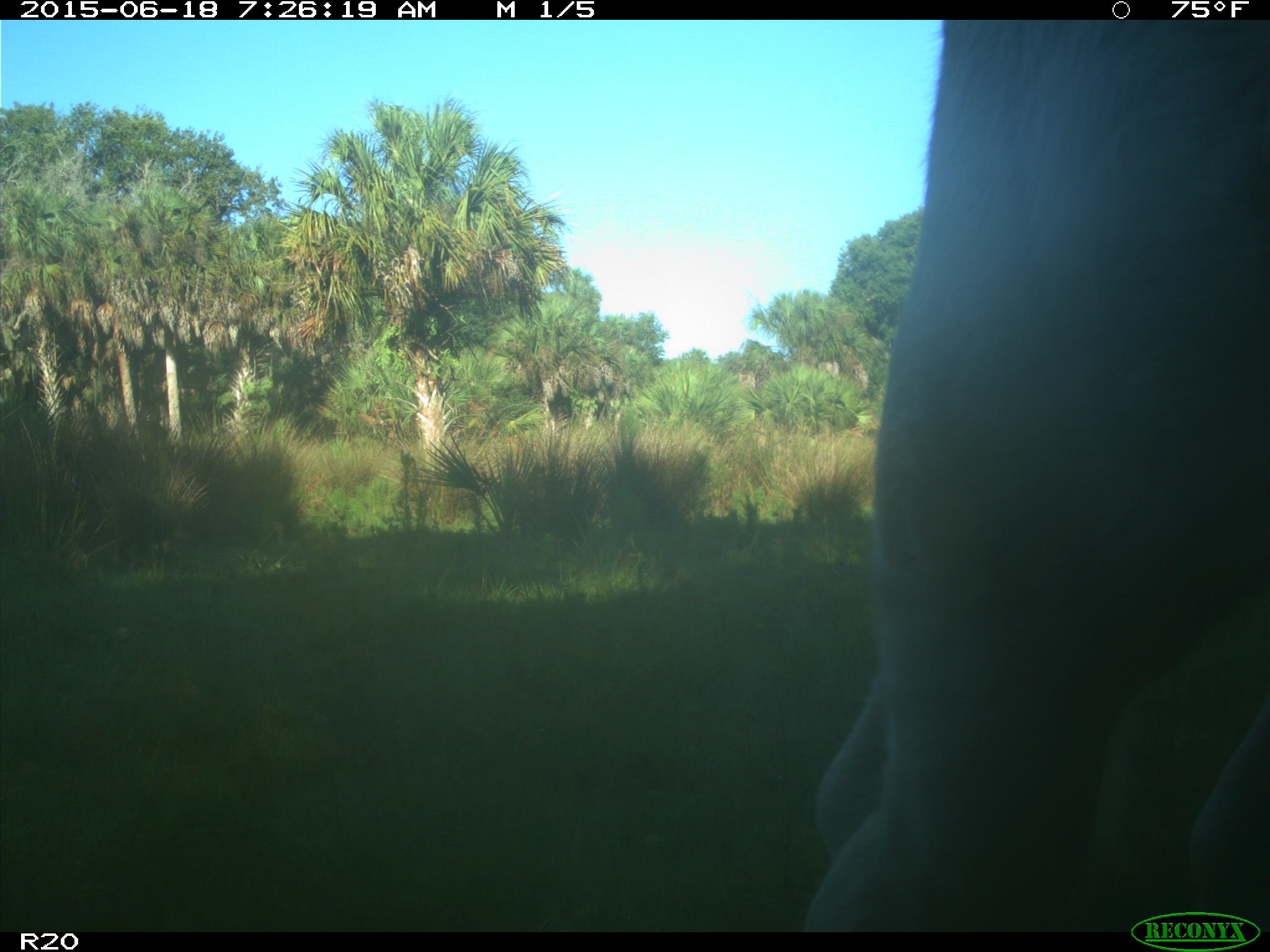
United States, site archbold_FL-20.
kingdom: Animalia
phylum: Chordata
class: Mammalia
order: Artiodactyla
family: Bovidae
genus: Bos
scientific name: Bos taurus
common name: domestic cow